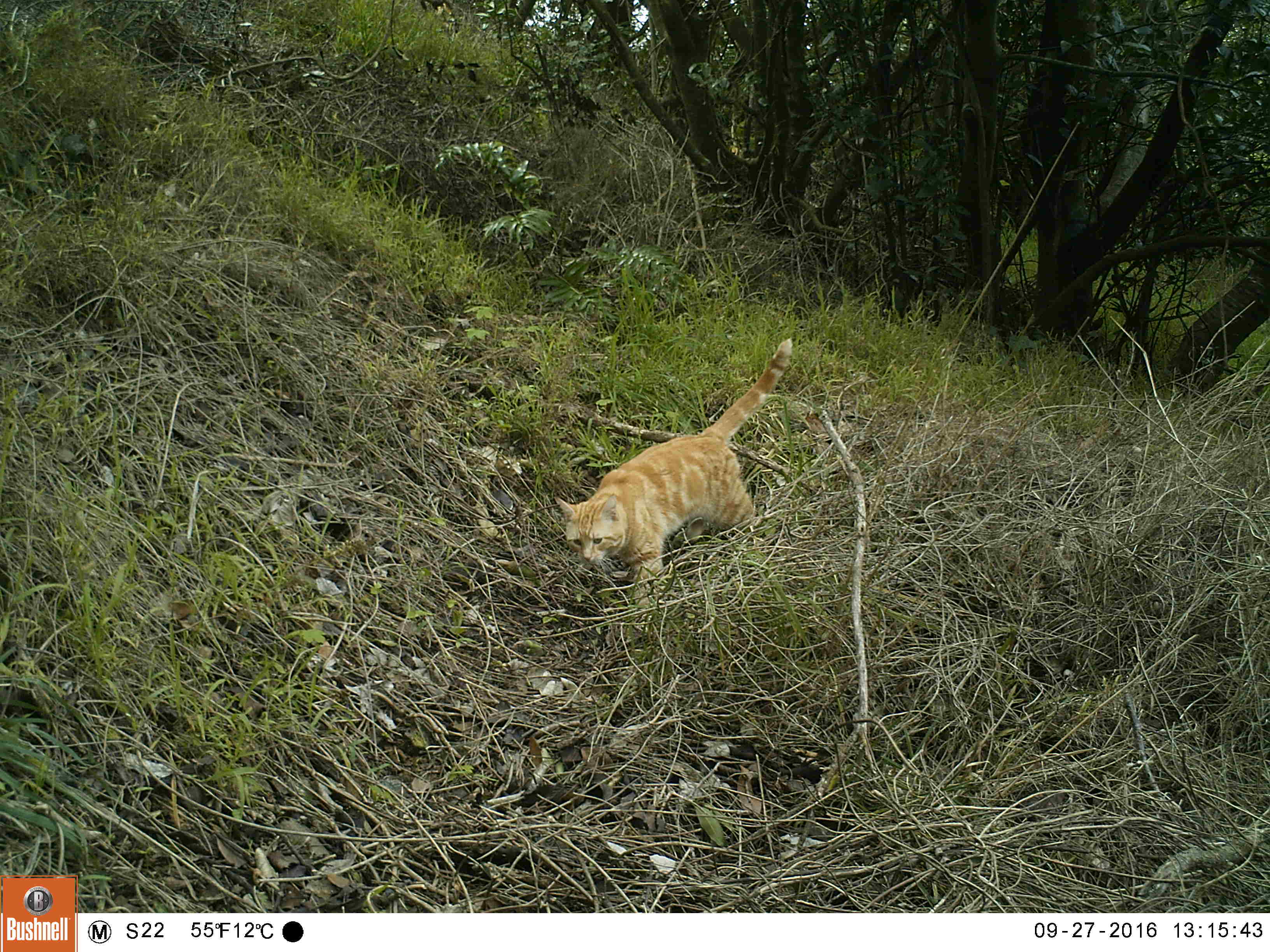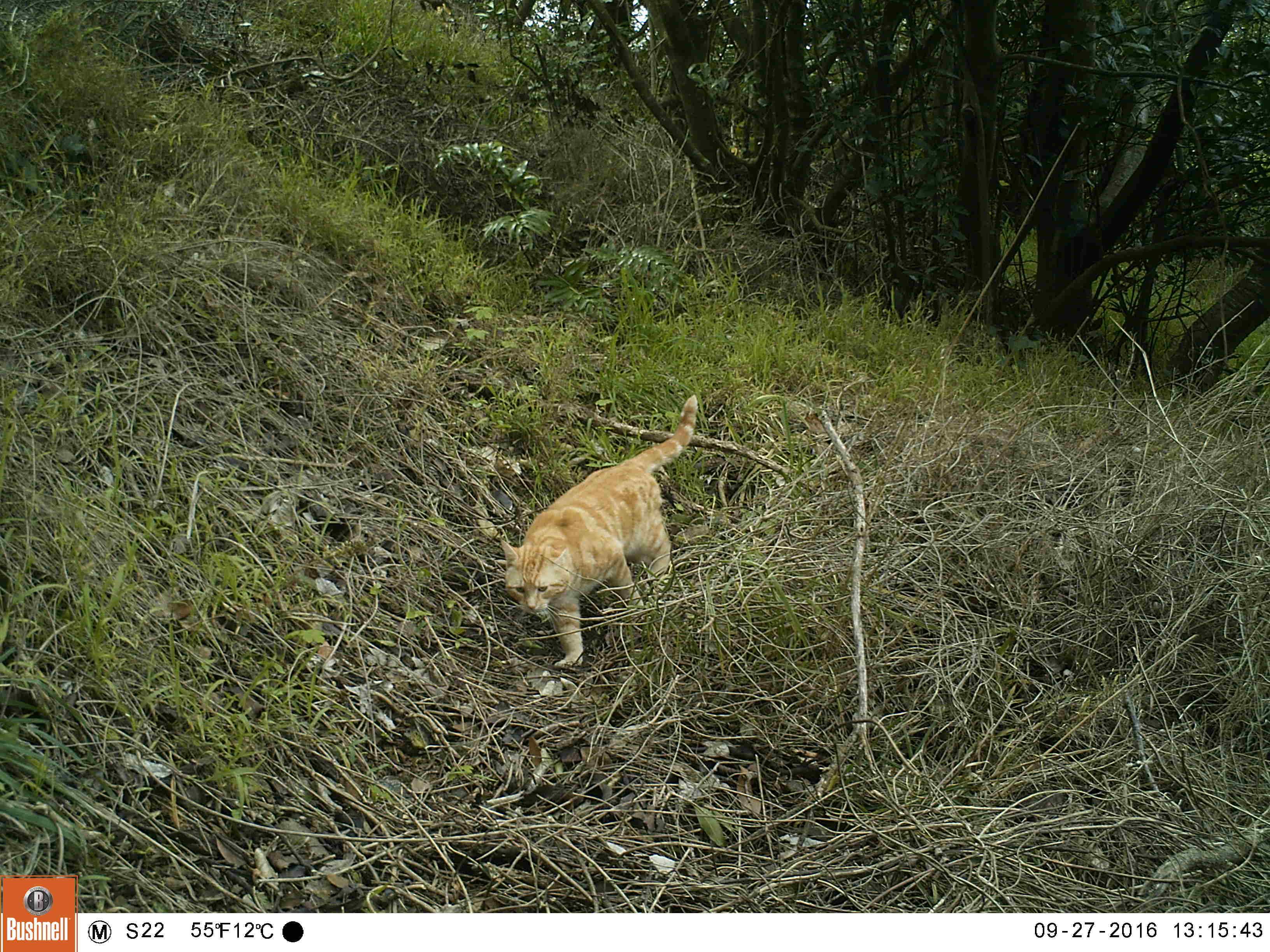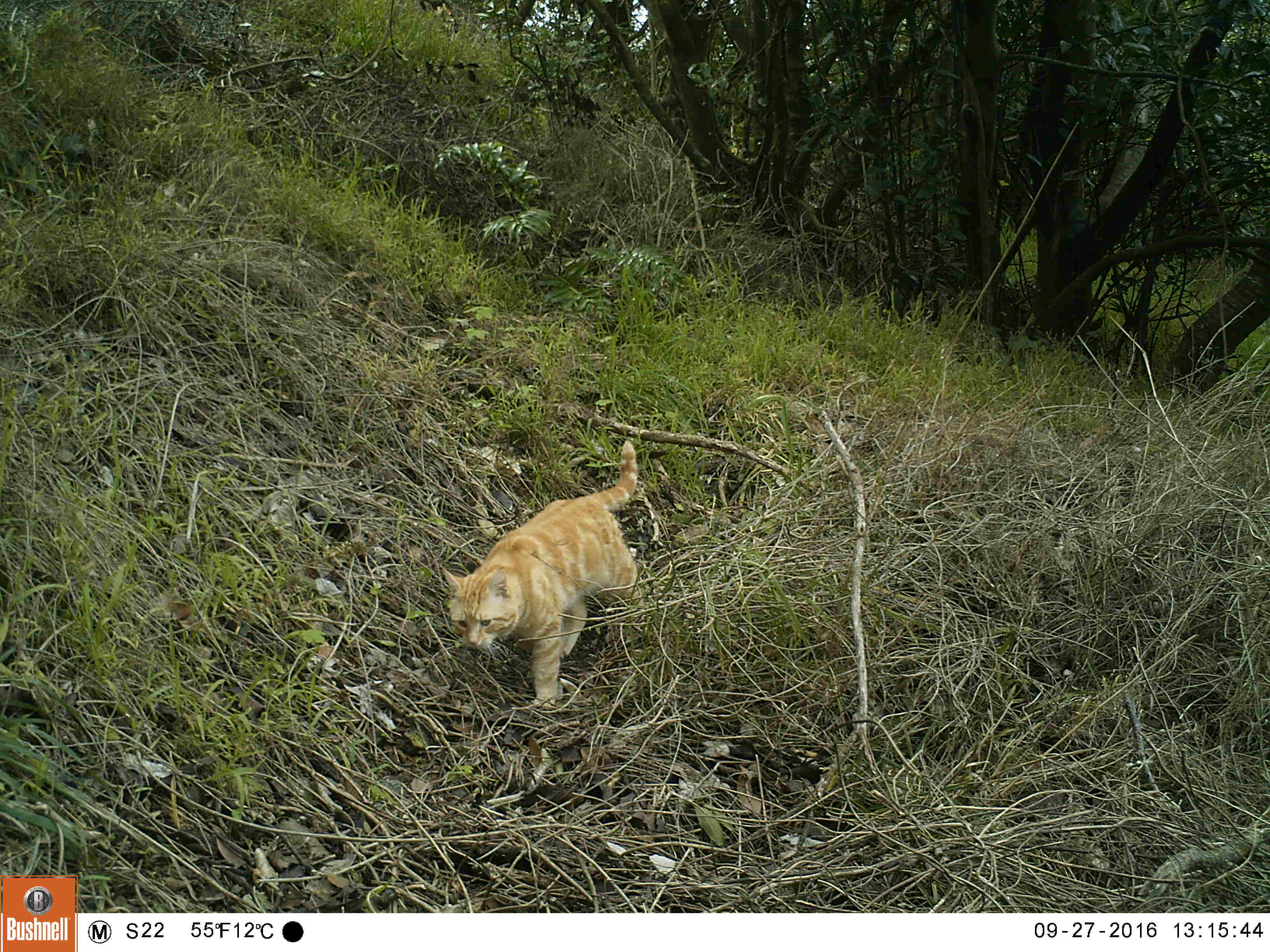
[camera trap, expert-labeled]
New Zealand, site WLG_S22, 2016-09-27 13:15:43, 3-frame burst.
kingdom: Animalia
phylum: Chordata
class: Mammalia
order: Carnivora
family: Felidae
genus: Felis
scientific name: Felis catus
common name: domestic cat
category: cat